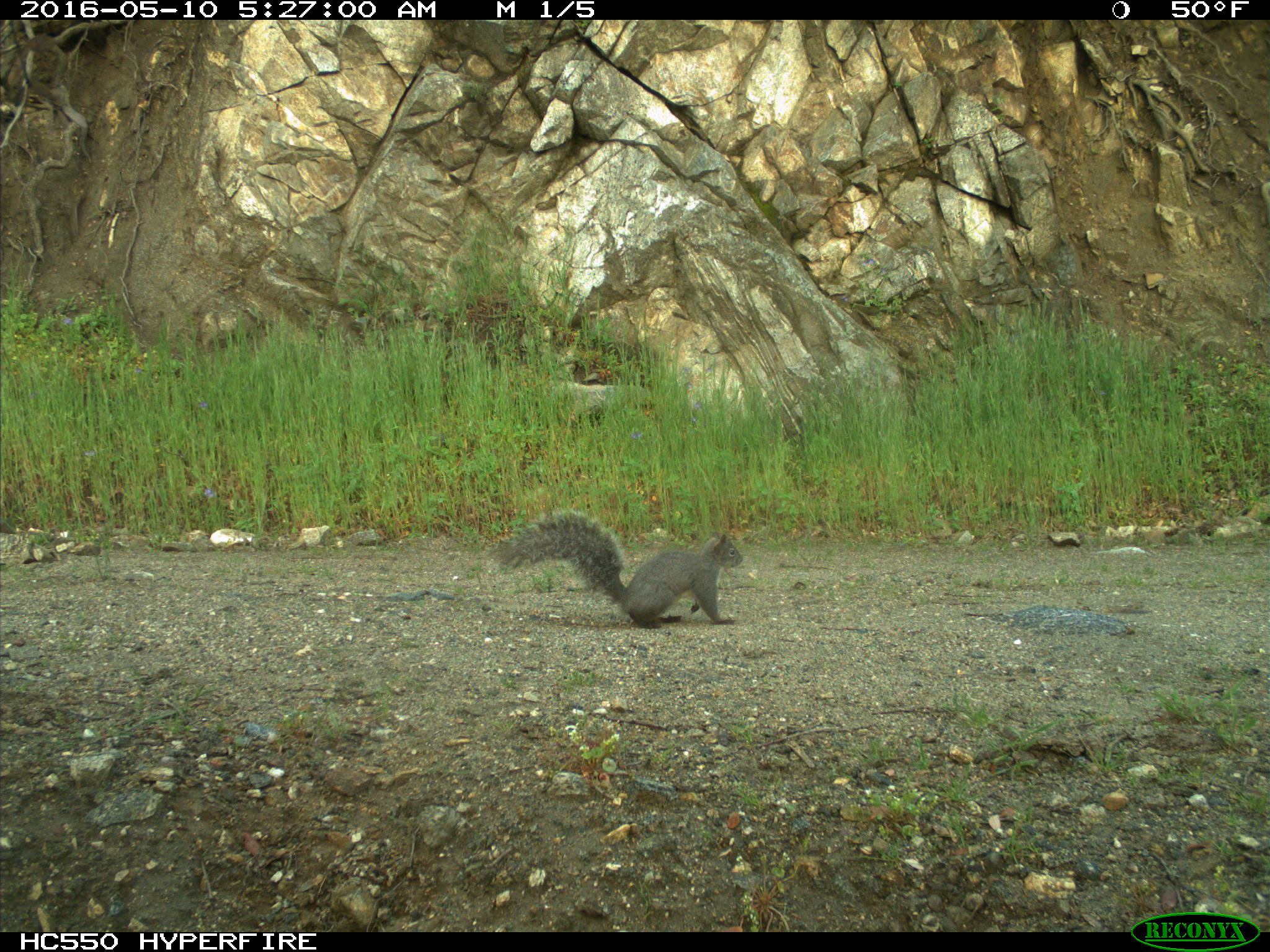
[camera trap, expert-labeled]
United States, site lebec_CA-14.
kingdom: Animalia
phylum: Chordata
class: Mammalia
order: Rodentia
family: Sciuridae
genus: Sciurus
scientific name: Sciurus carolinensis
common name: eastern gray squirrel